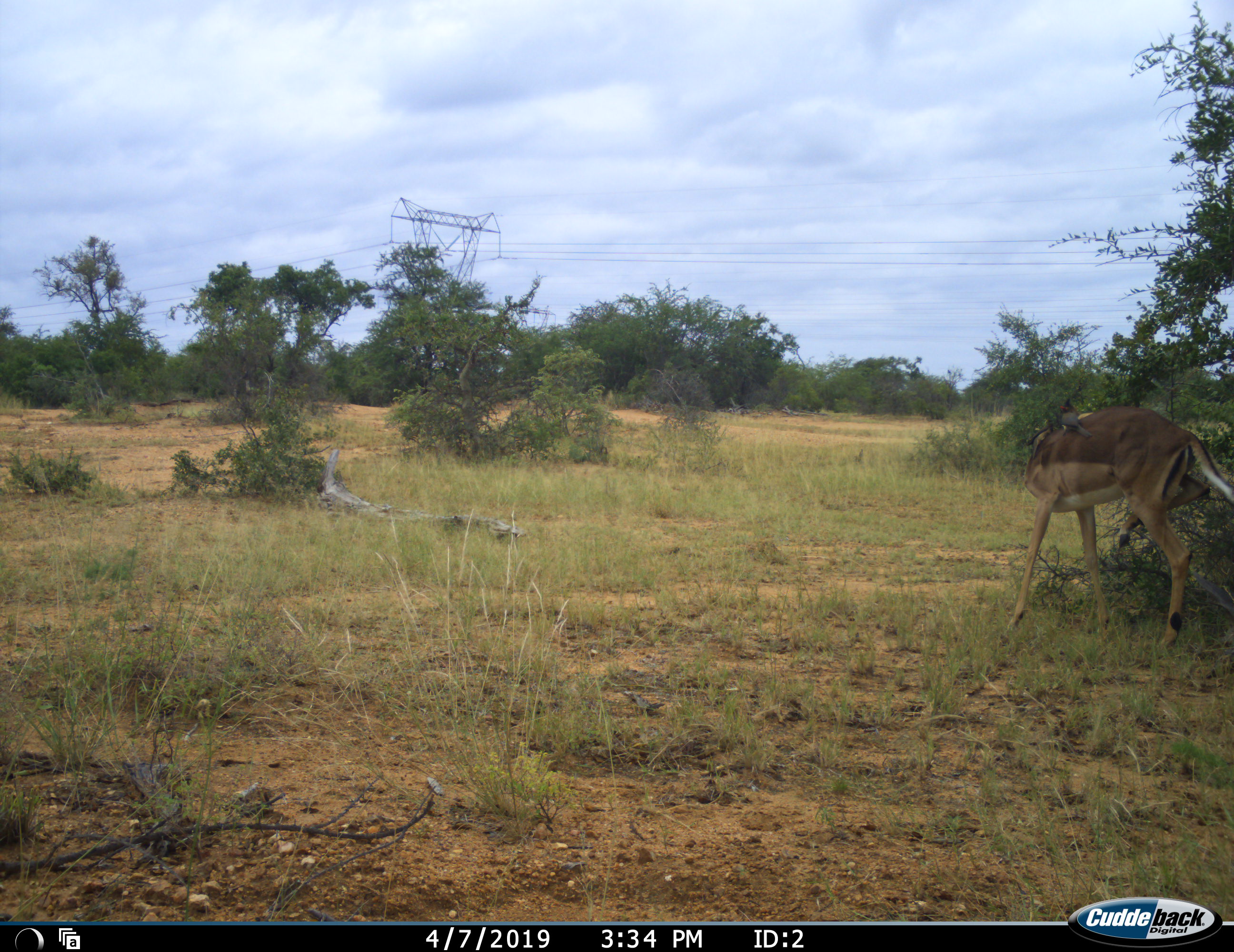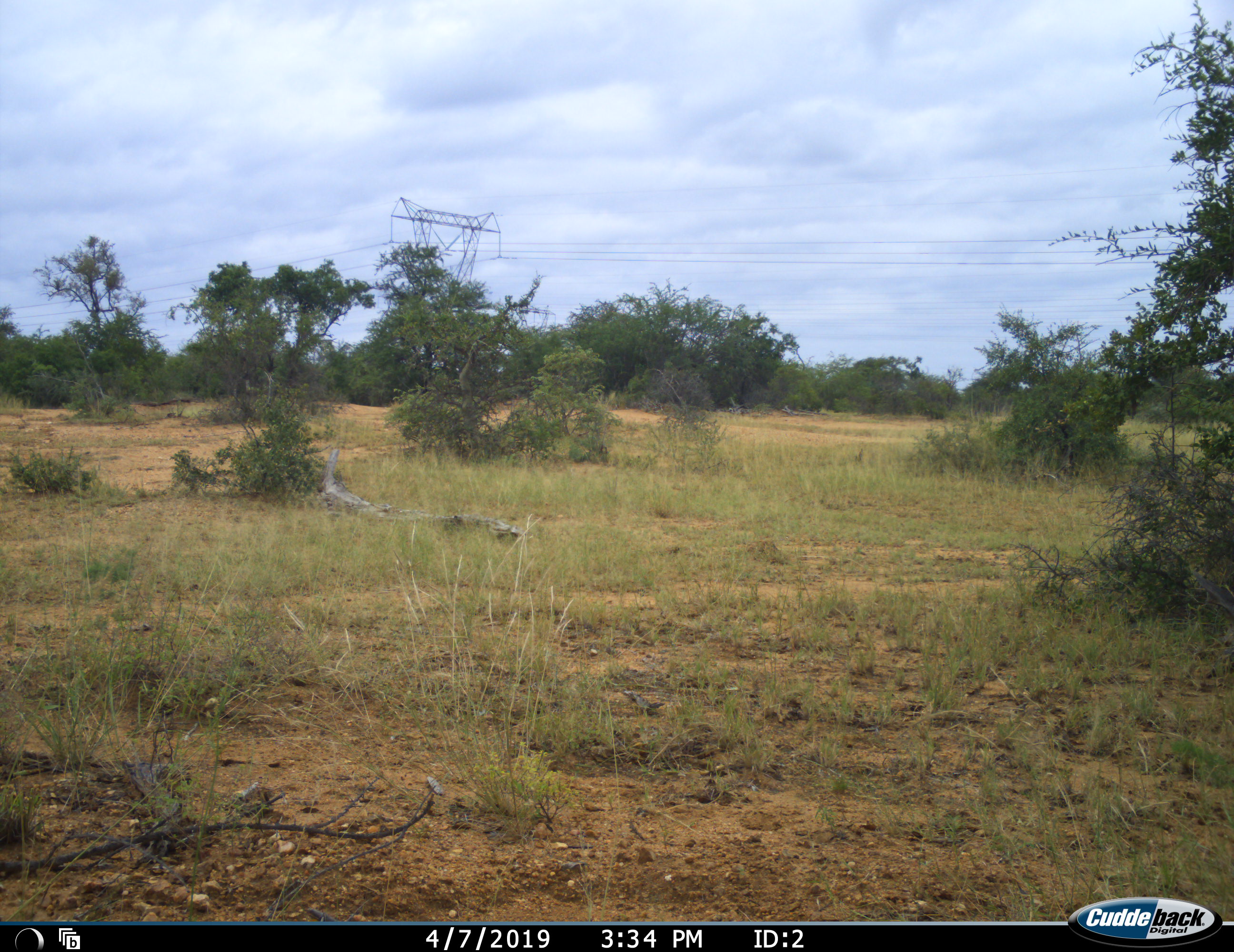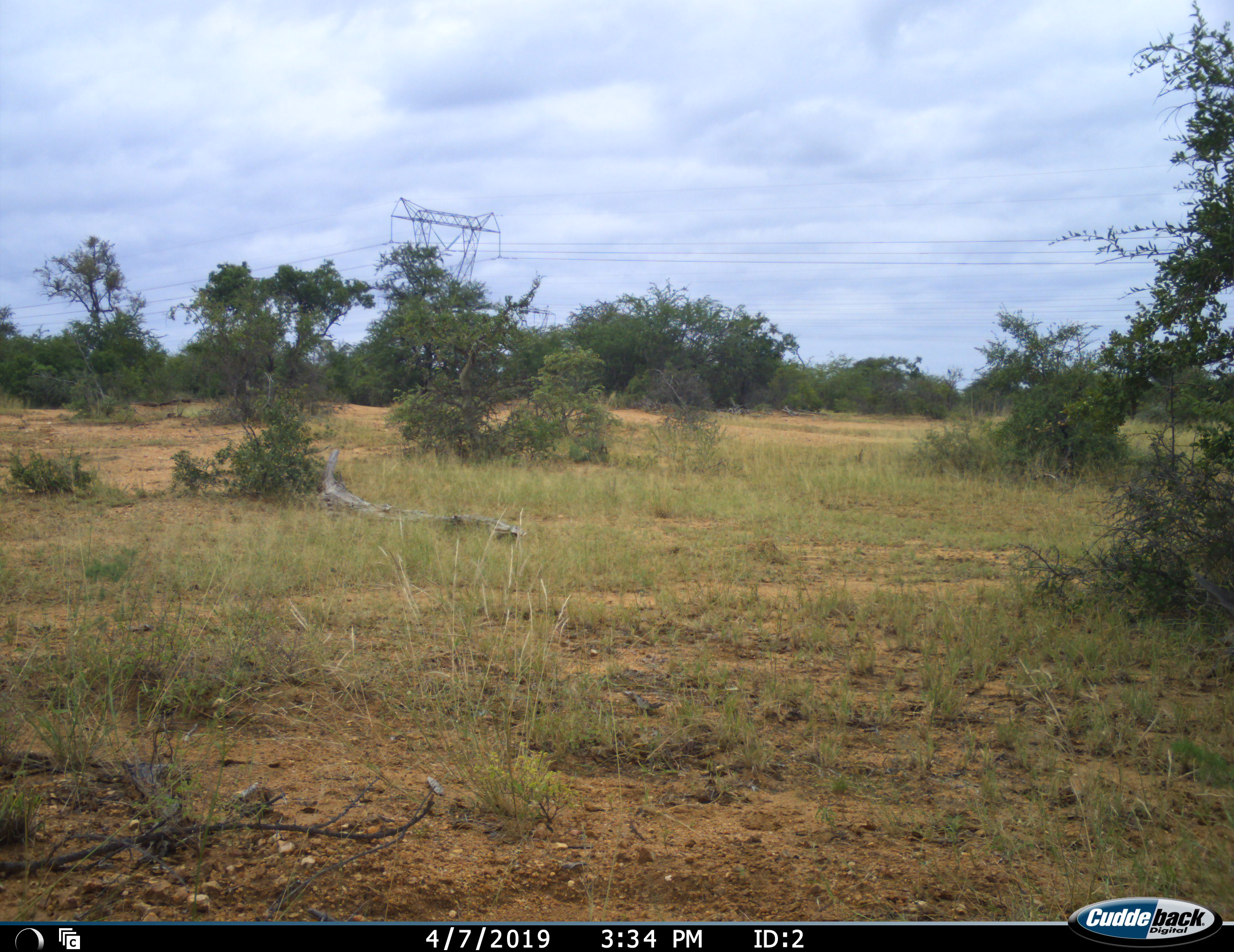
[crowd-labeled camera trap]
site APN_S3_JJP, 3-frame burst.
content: unidentified animal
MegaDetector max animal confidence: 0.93